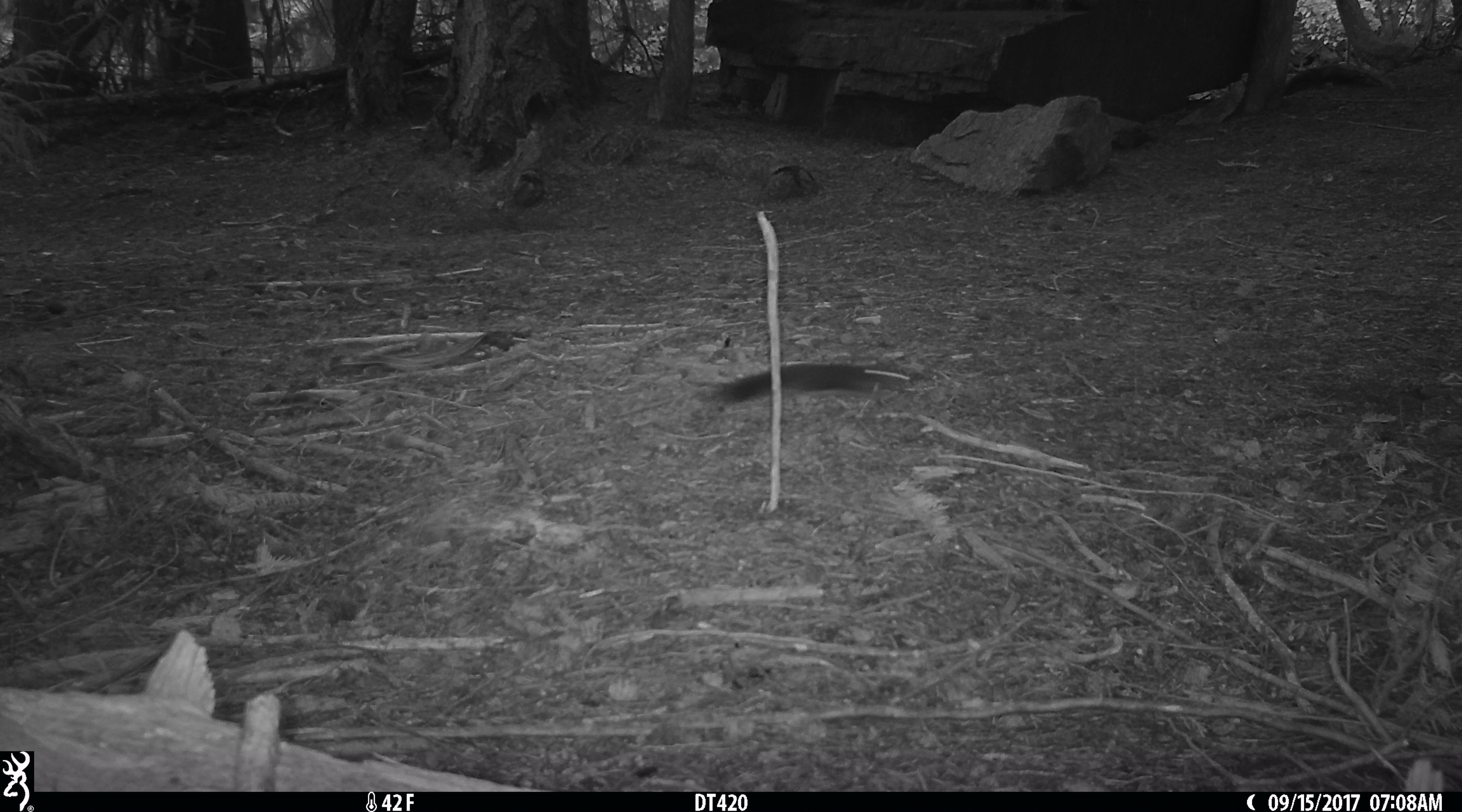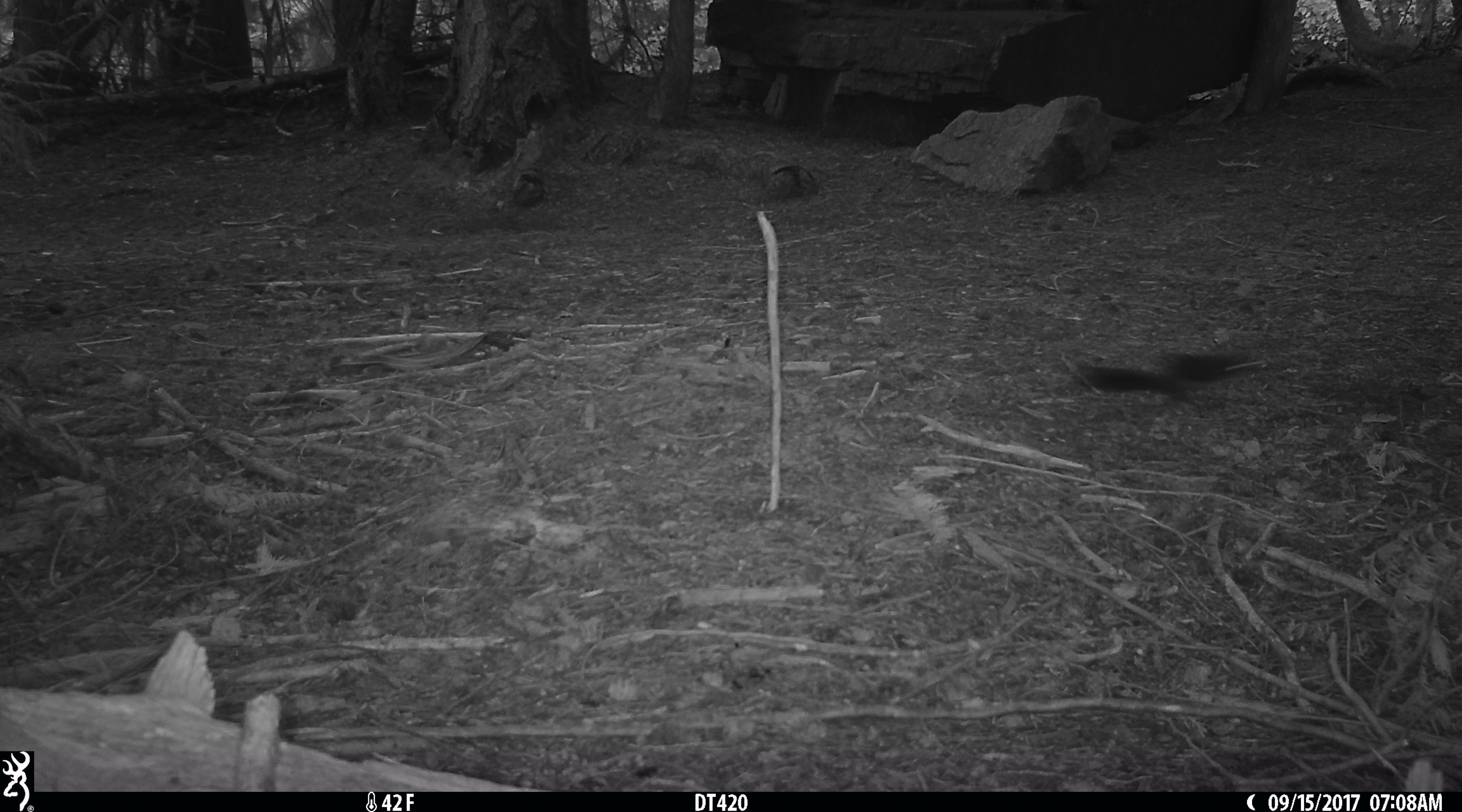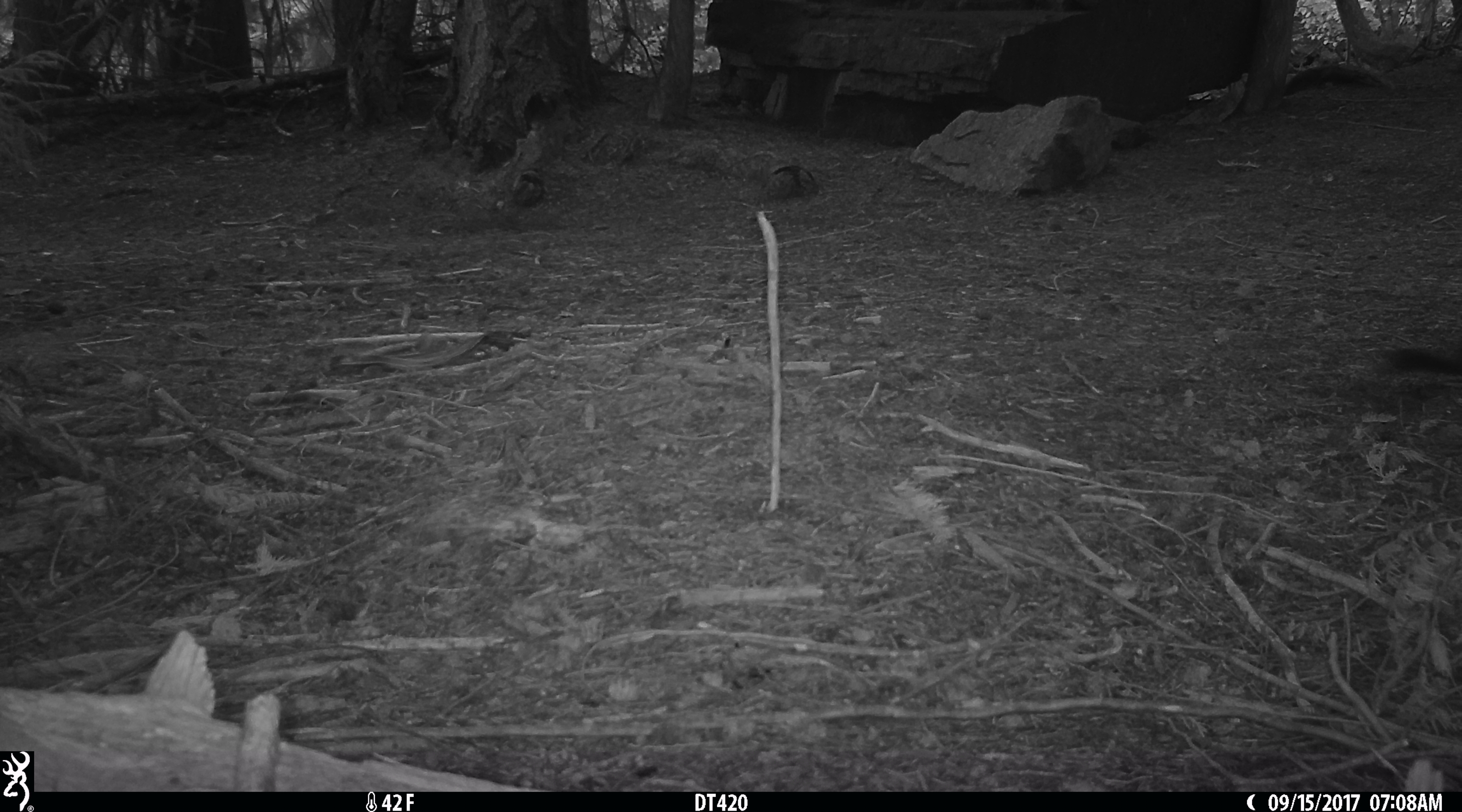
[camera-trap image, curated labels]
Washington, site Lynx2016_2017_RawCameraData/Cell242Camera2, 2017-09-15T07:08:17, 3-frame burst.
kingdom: Animalia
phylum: Chordata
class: Mammalia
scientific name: Mammalia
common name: small mammal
Small mammal (Mammalia). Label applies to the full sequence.